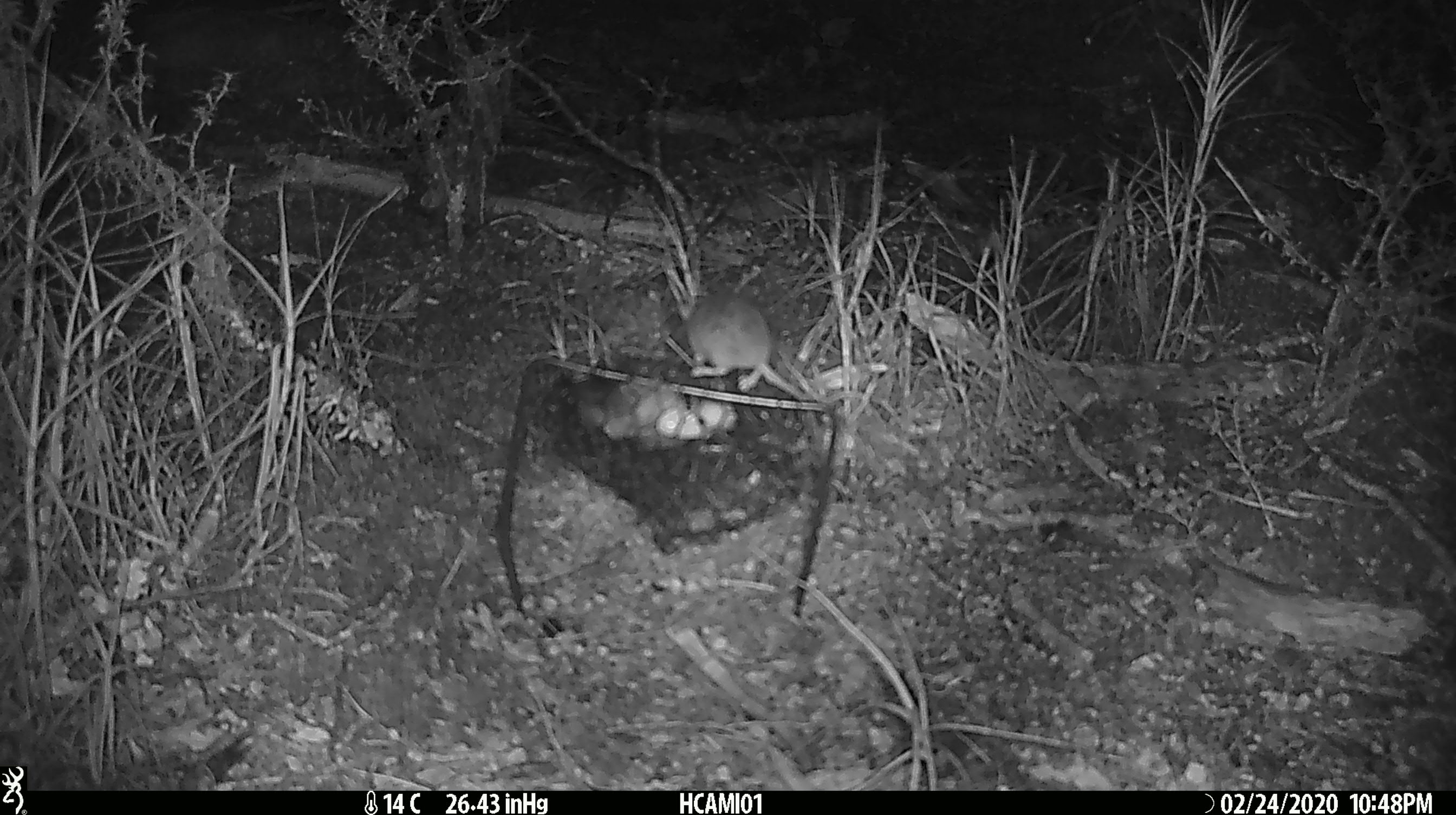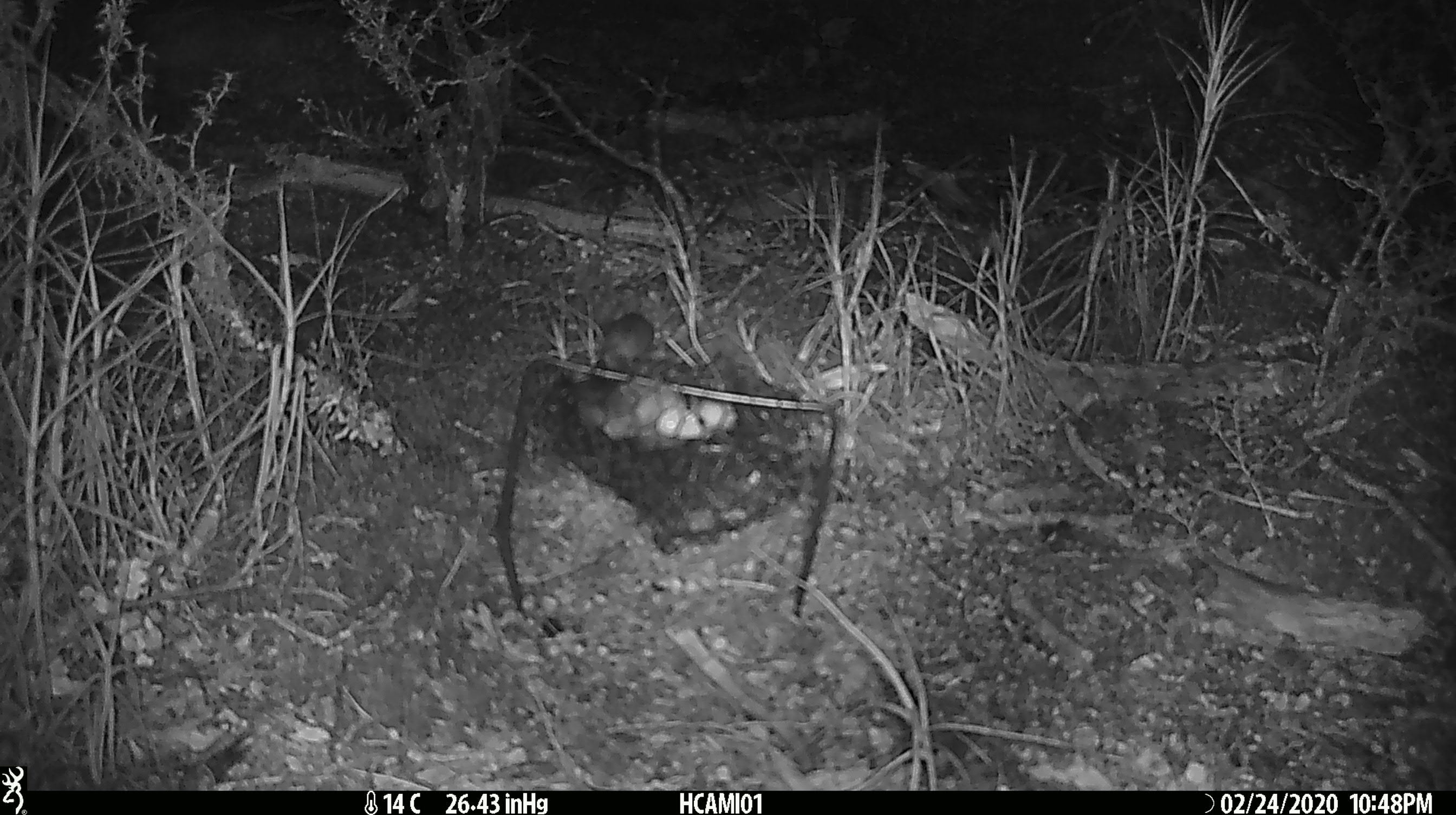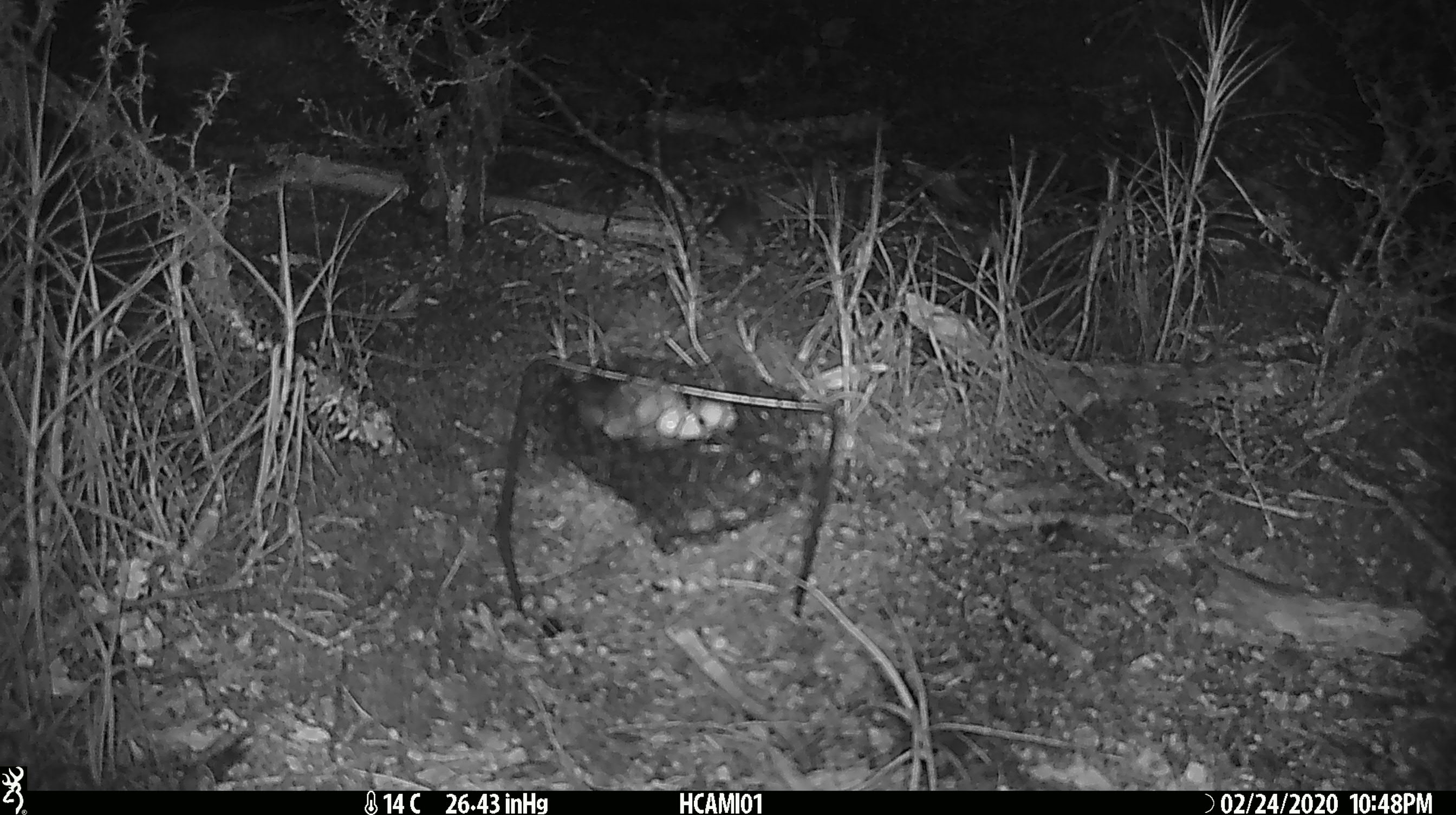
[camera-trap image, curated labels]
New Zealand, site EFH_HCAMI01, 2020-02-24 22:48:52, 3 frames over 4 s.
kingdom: Animalia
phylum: Chordata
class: Mammalia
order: Rodentia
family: Muridae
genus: Mus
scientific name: Mus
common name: mouse